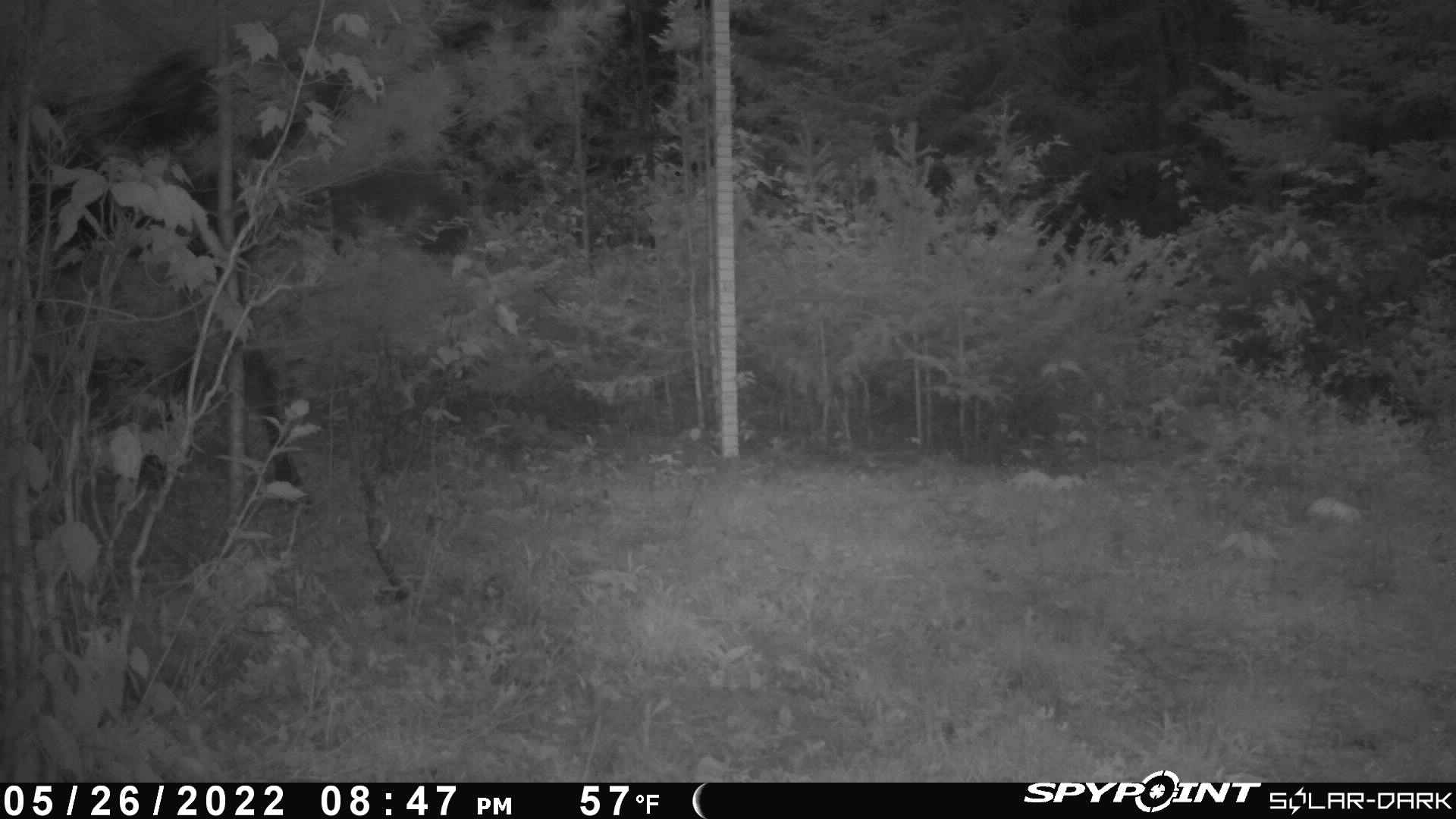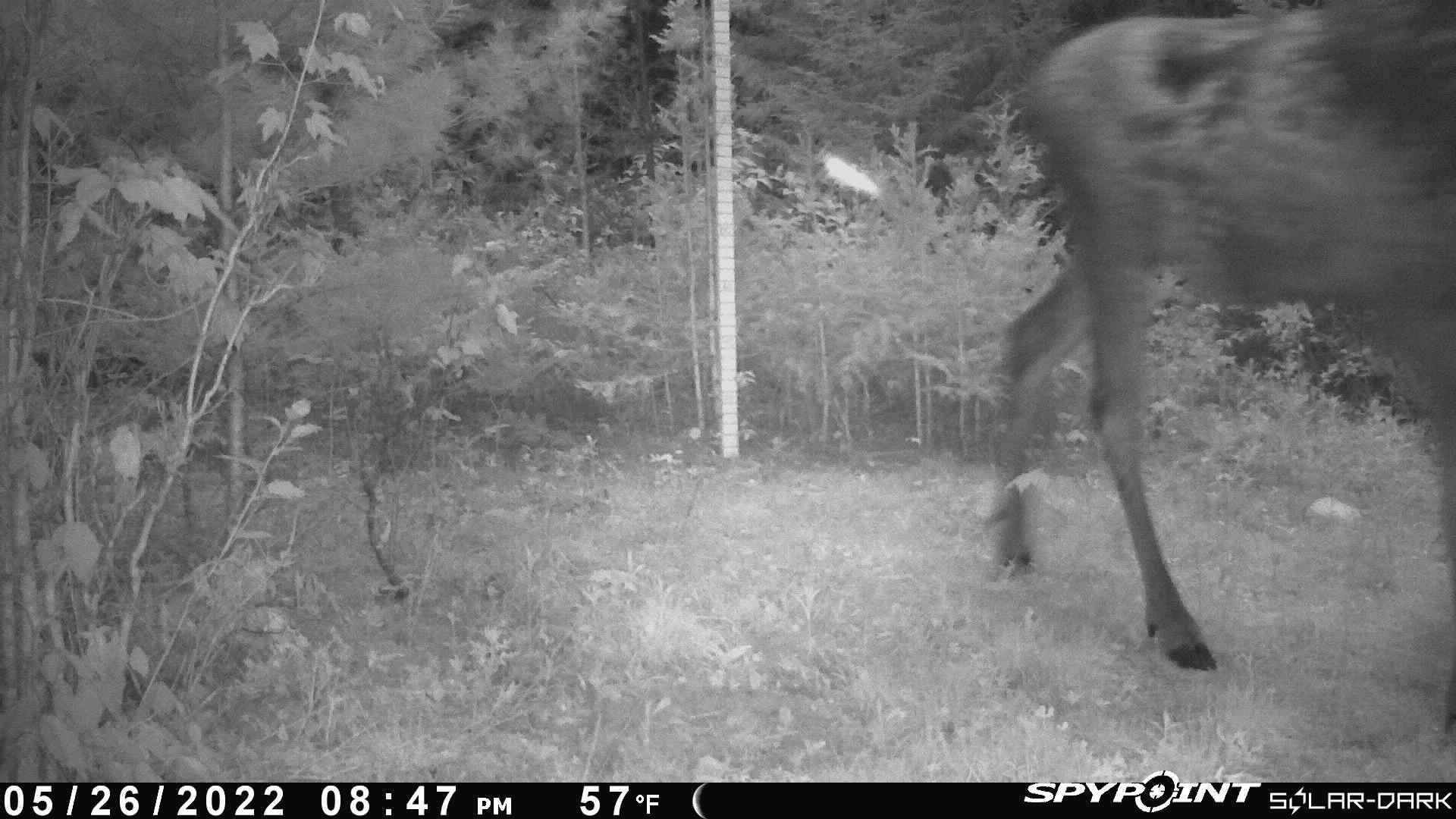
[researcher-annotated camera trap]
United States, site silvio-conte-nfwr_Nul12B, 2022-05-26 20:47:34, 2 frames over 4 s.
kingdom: Animalia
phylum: Chordata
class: Mammalia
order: Artiodactyla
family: Cervidae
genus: Alces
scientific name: Alces alces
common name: moose